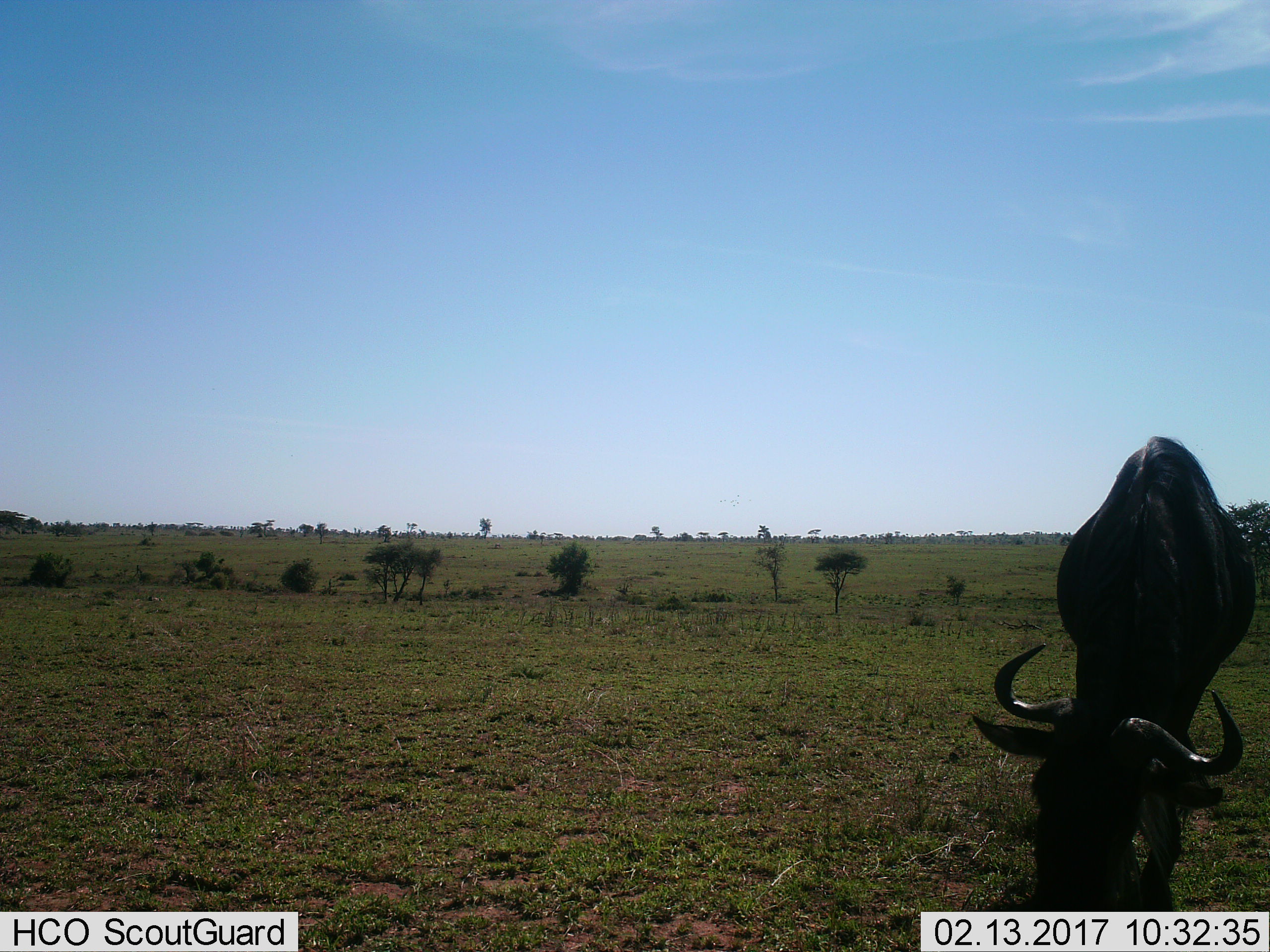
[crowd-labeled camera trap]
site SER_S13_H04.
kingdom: Animalia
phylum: Chordata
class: Mammalia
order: Artiodactyla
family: Bovidae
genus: Connochaetes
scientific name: Connochaetes taurinus taurinus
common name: blue wildebeest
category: wildebeestblue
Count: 1.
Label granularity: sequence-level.